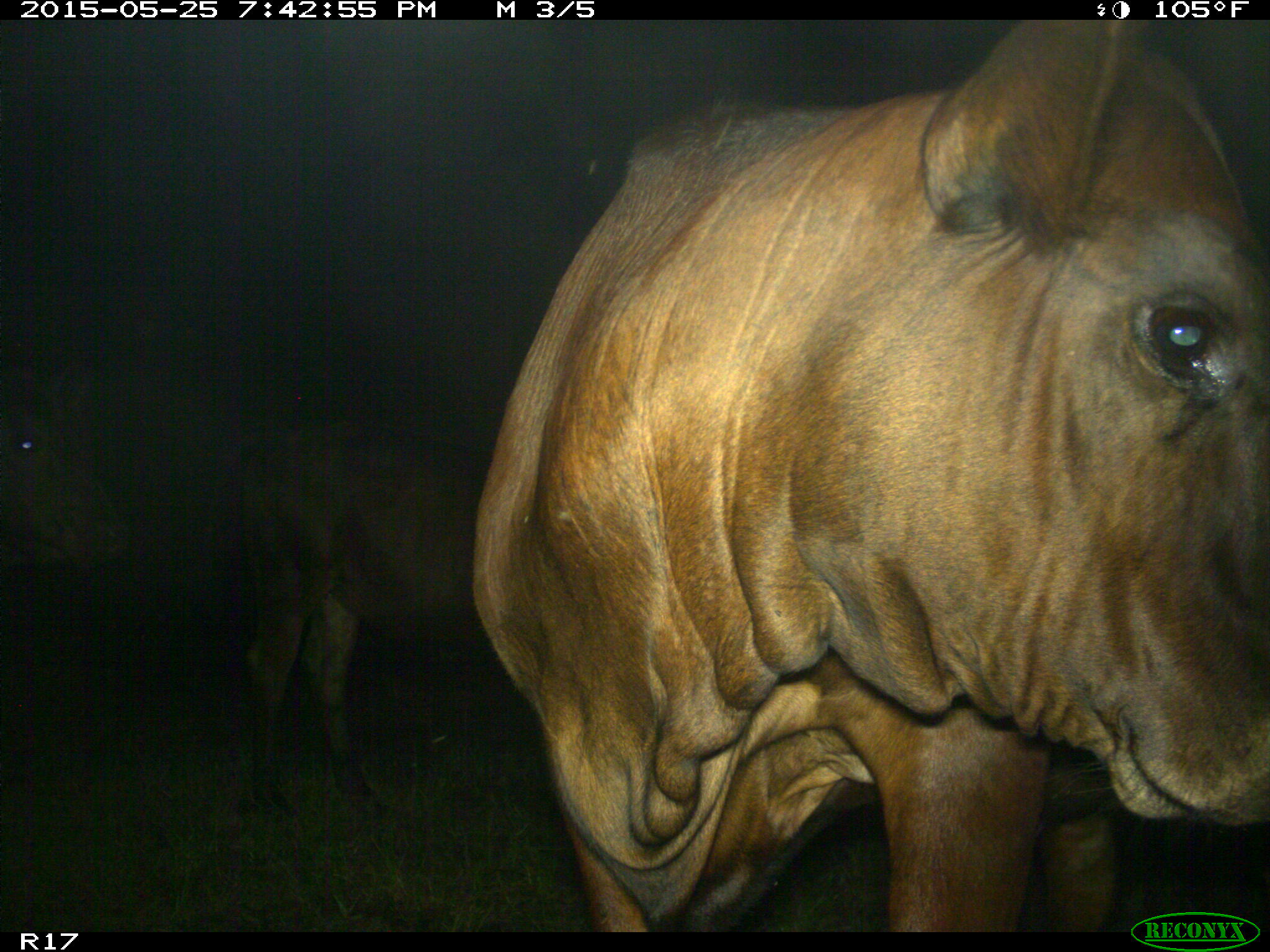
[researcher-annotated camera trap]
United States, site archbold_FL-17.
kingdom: Animalia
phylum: Chordata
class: Mammalia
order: Artiodactyla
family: Bovidae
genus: Bos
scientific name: Bos taurus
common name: domestic cow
Bos taurus (domestic cow).